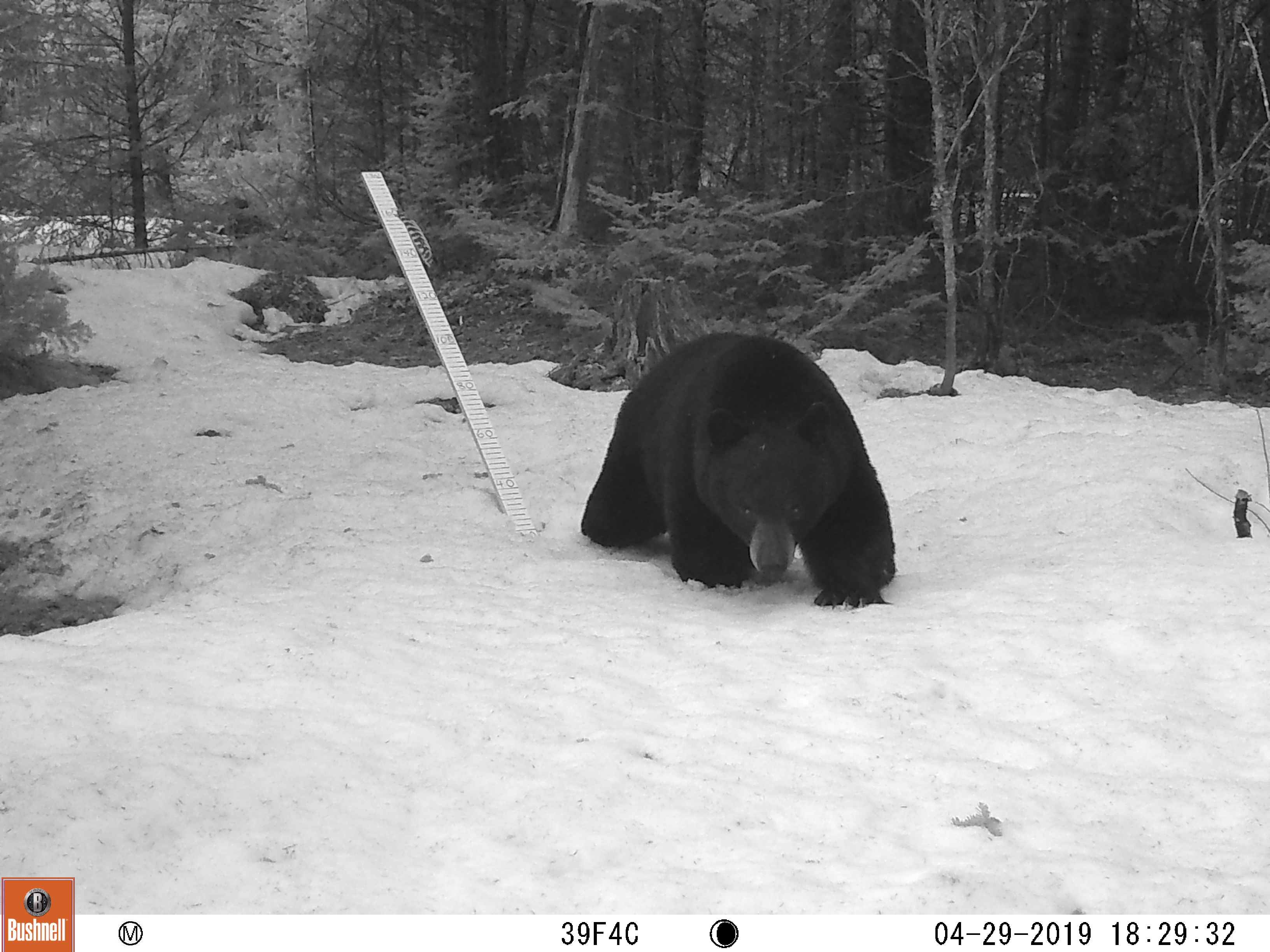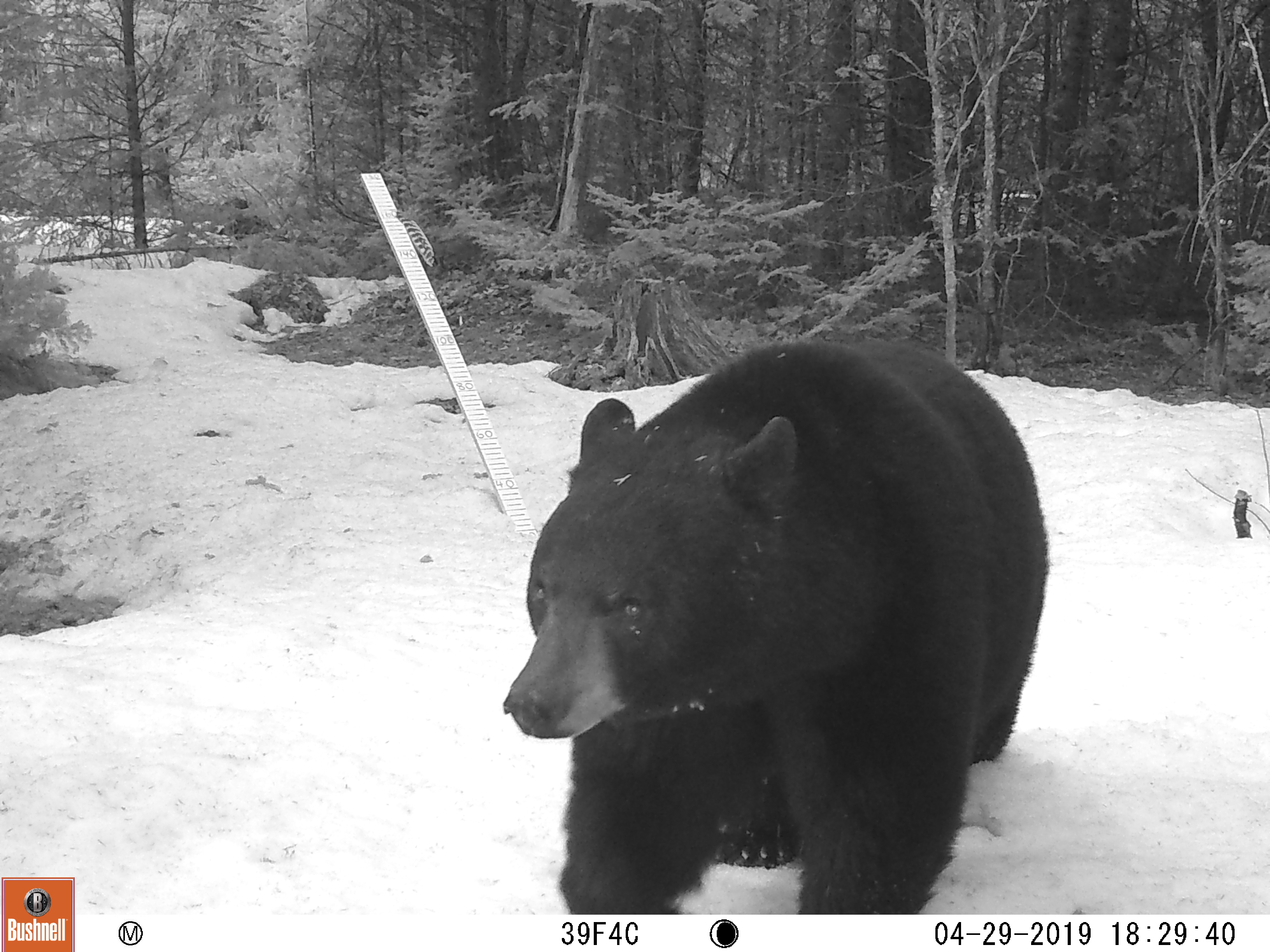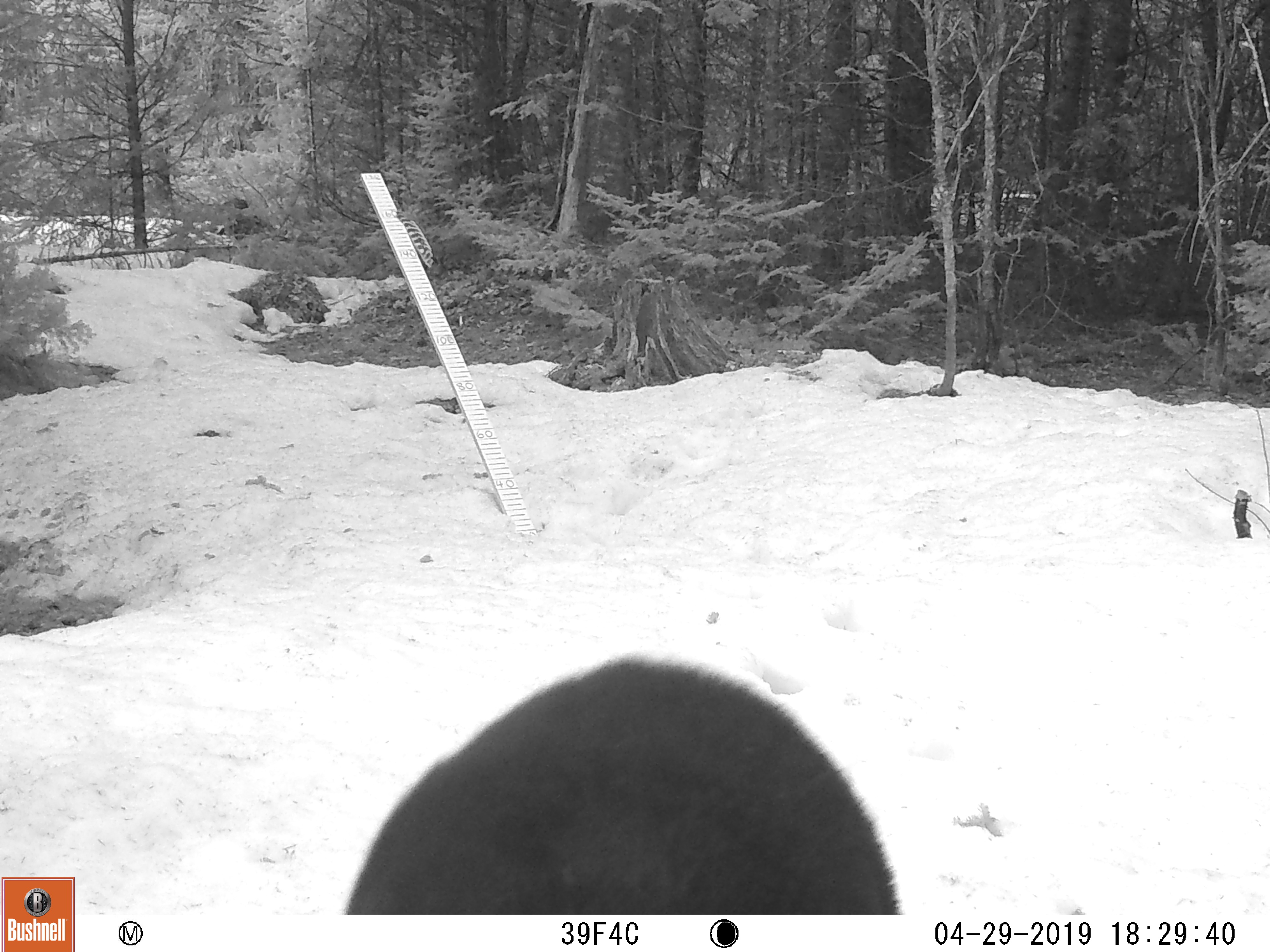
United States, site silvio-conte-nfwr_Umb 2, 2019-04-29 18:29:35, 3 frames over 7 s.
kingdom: Animalia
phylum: Chordata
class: Mammalia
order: Carnivora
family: Ursidae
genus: Ursus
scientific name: Ursus americanus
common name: black bear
Black bear (Ursus americanus).